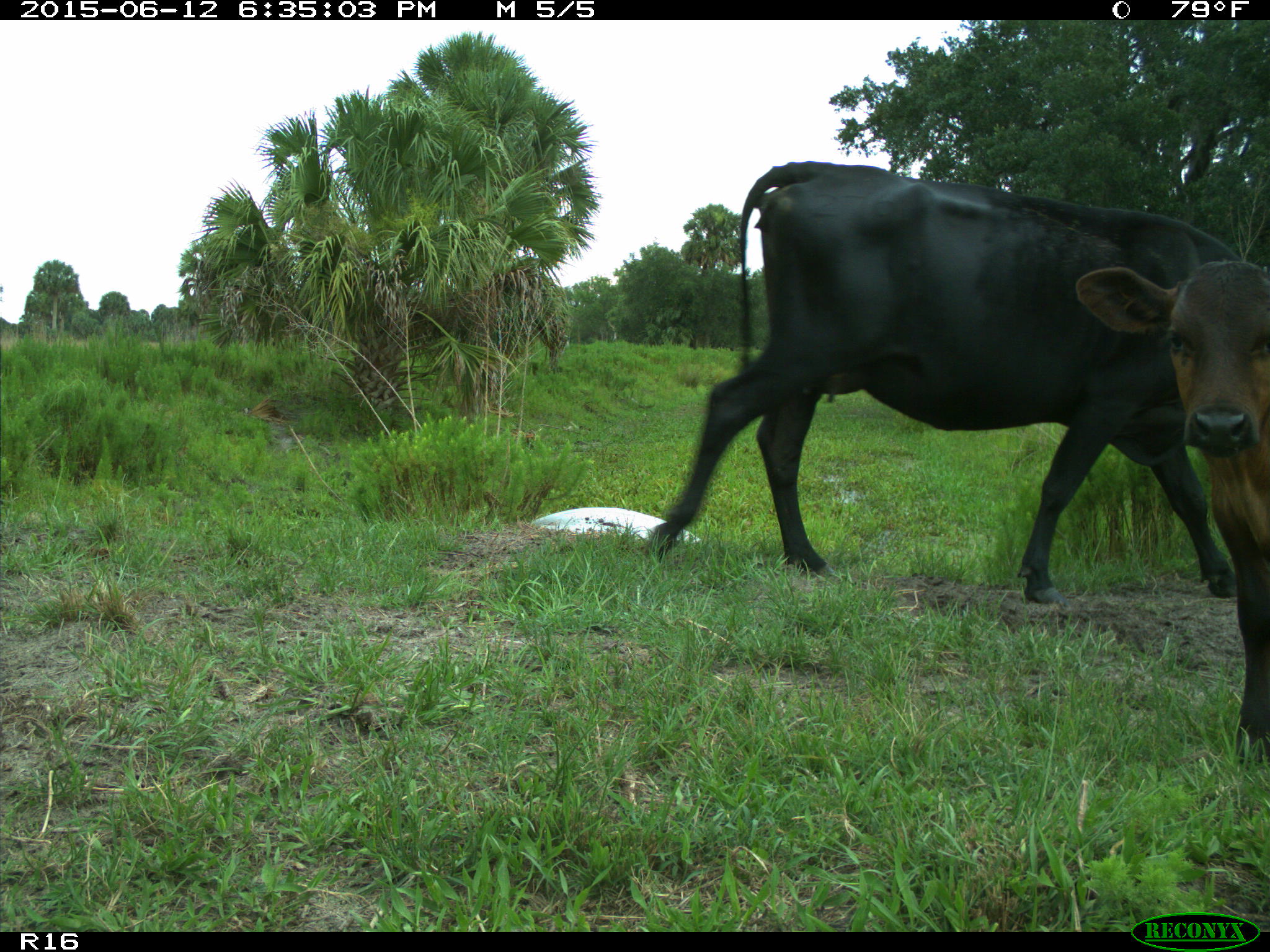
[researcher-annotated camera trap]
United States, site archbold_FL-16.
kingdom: Animalia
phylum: Chordata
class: Mammalia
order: Artiodactyla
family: Bovidae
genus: Bos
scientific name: Bos taurus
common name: domestic cow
Bos taurus (domestic cow).